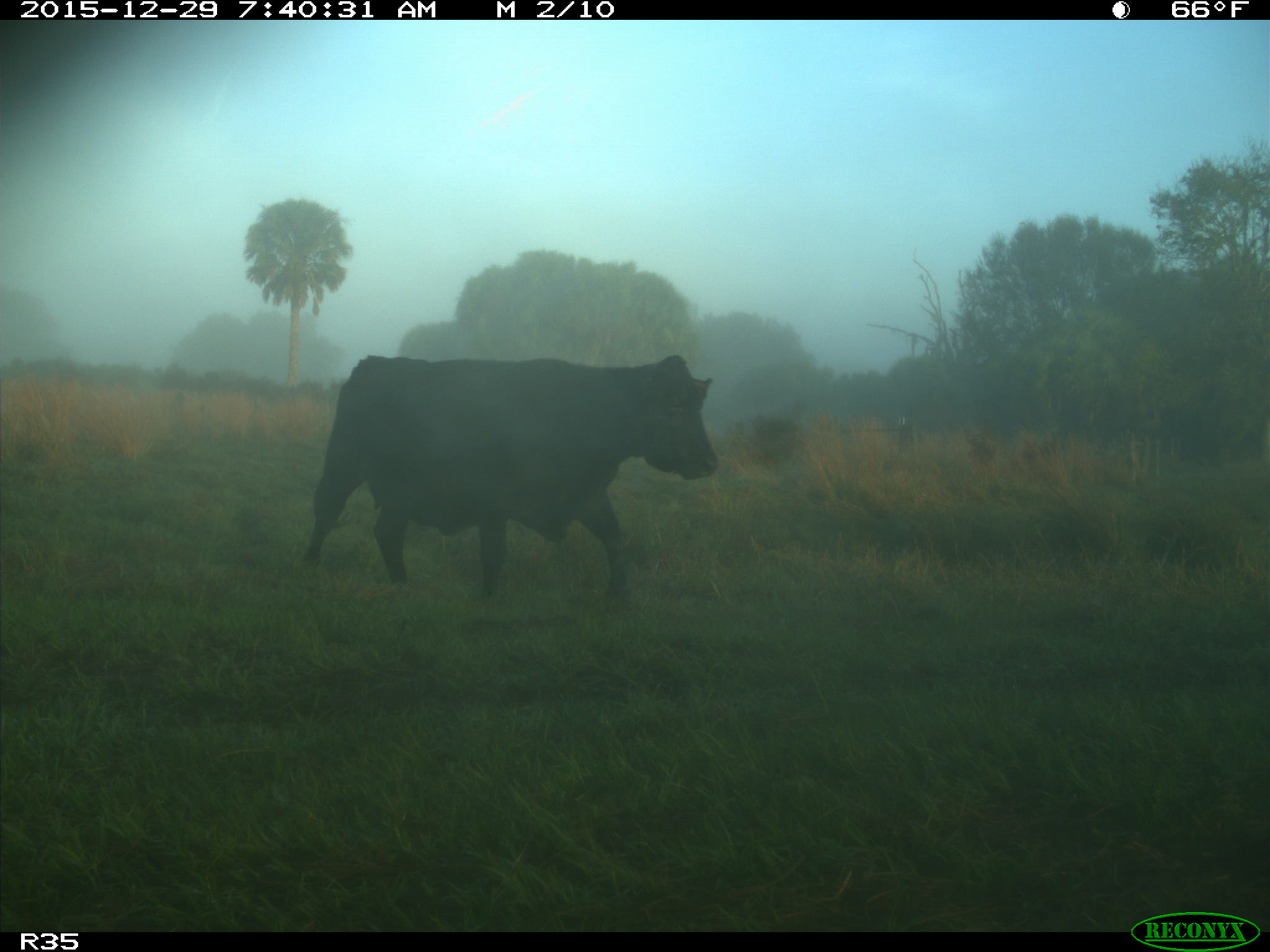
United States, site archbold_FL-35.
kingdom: Animalia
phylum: Chordata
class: Mammalia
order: Artiodactyla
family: Bovidae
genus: Bos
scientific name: Bos taurus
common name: domestic cow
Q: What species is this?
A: Bos taurus (domestic cow).